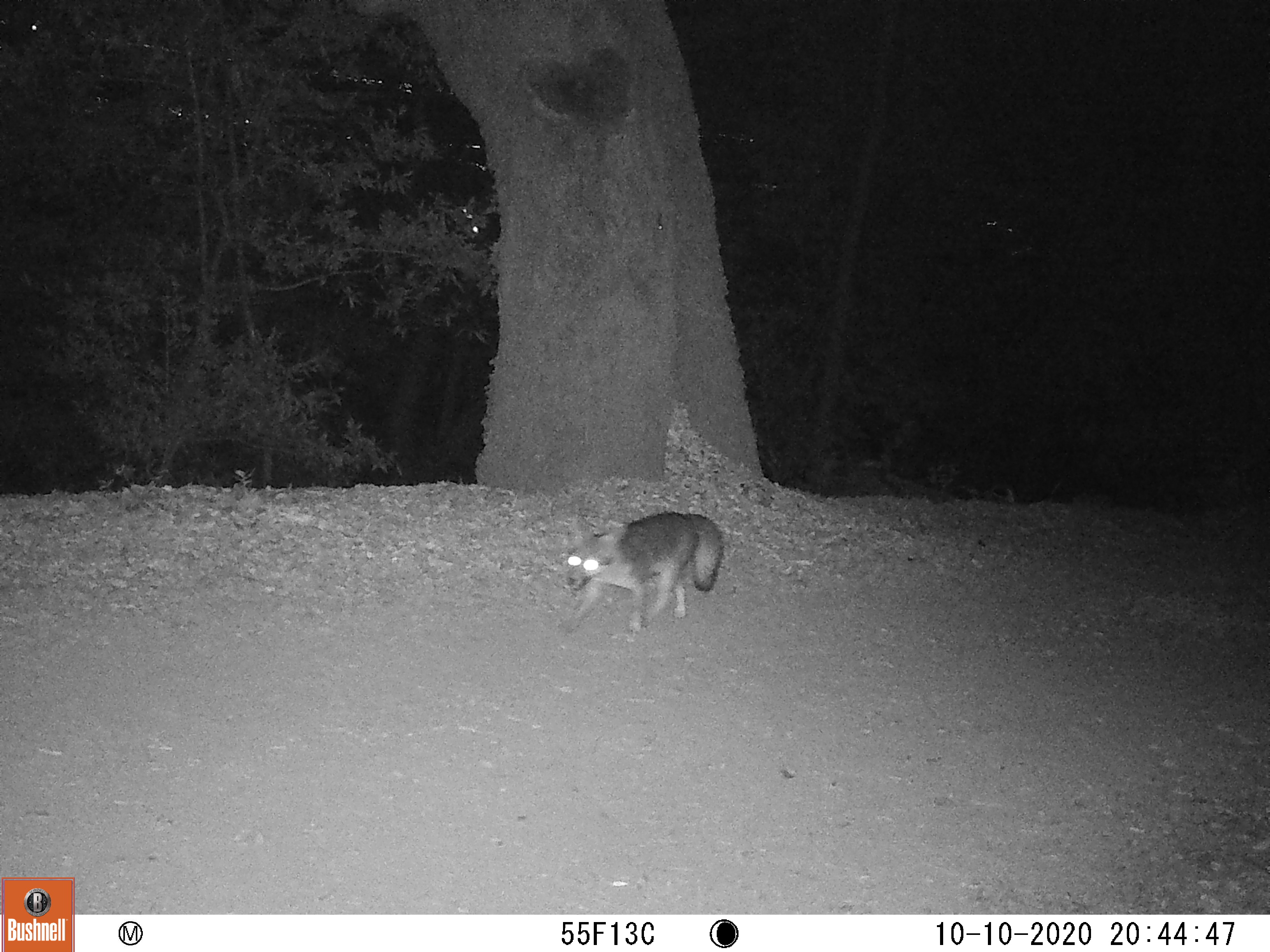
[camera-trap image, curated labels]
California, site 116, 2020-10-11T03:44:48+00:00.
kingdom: Animalia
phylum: Chordata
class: Mammalia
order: Carnivora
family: Canidae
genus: Urocyon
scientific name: Urocyon cinereoargenteus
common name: gray fox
Gray fox (Urocyon cinereoargenteus).